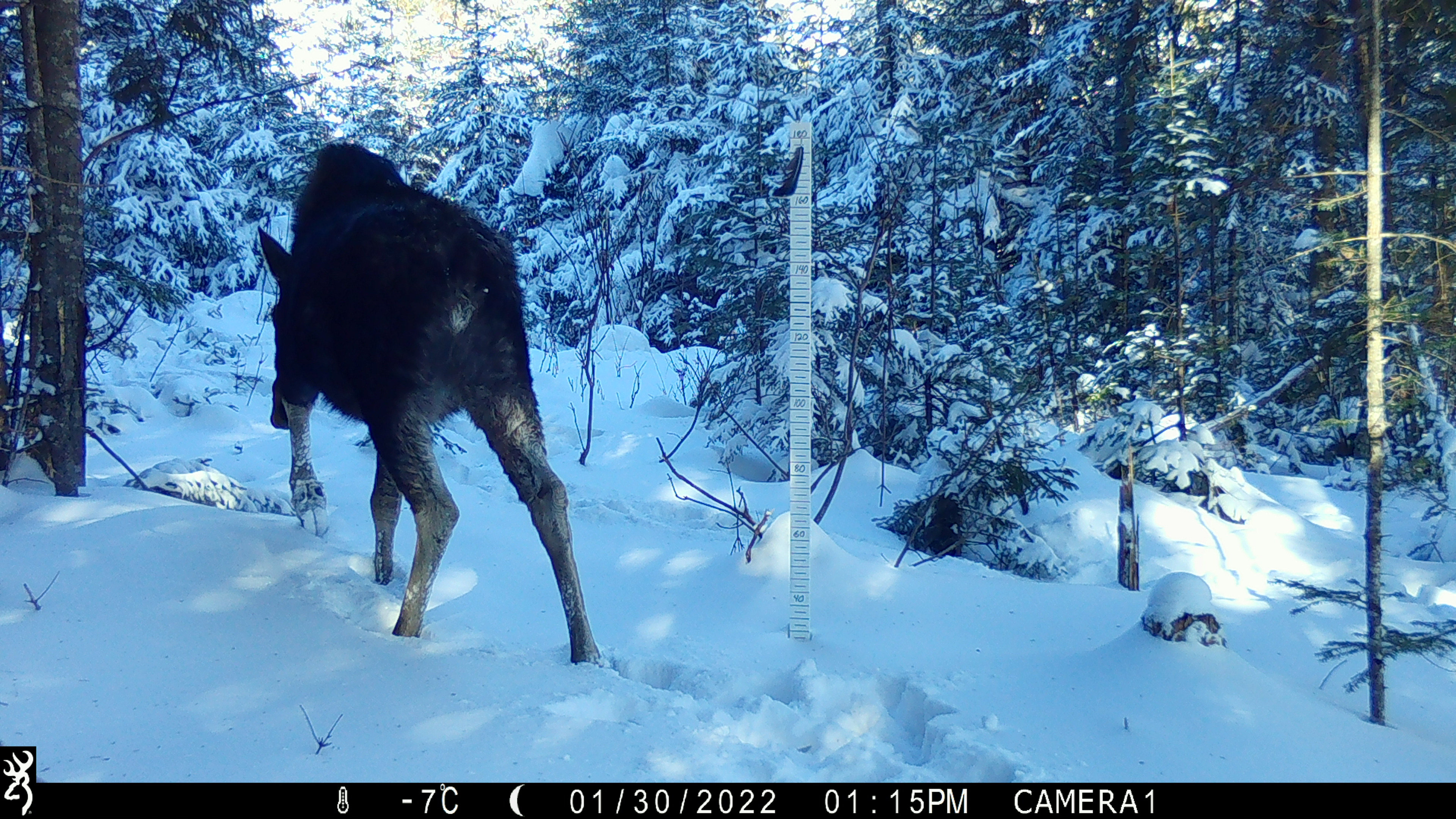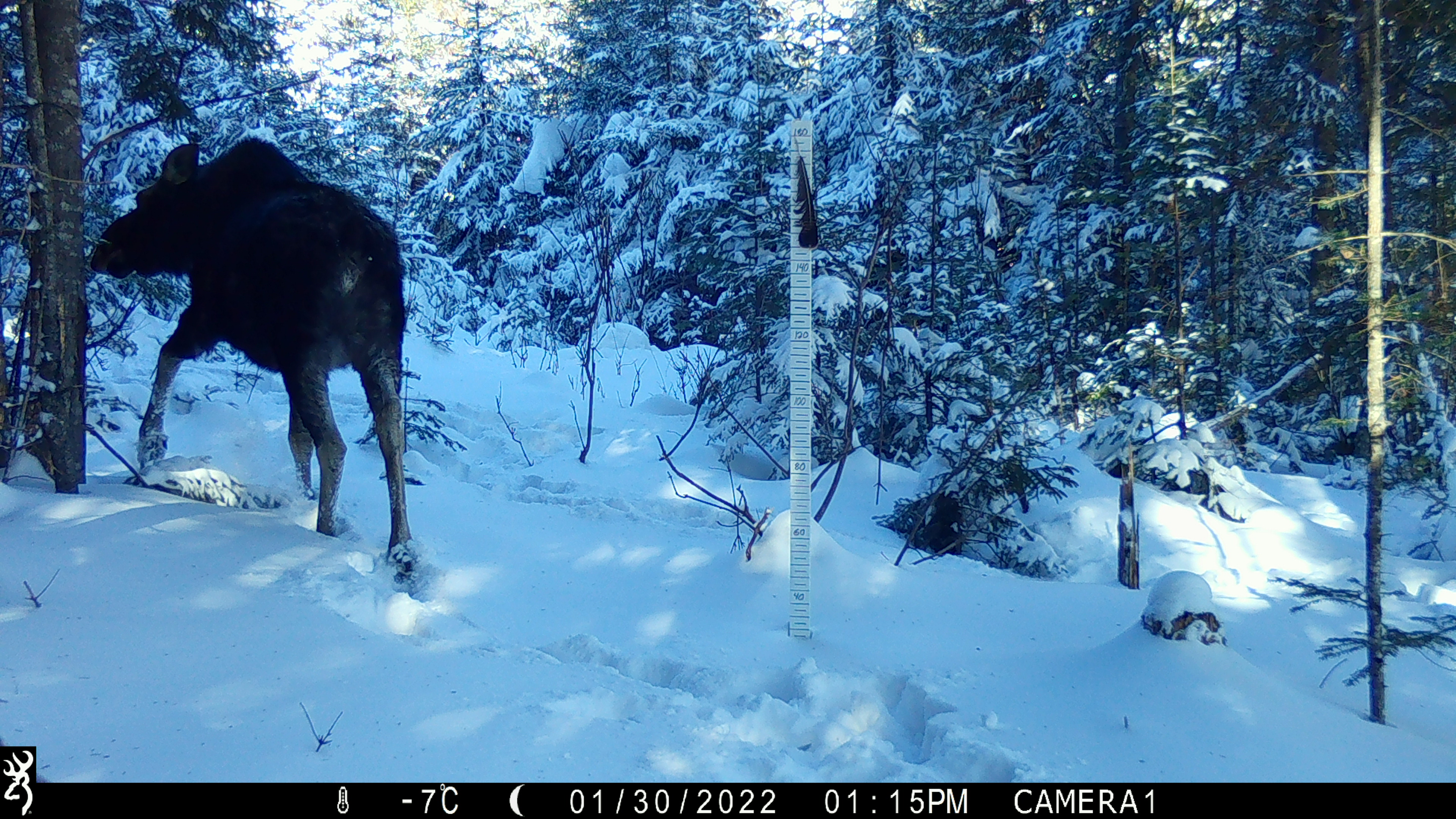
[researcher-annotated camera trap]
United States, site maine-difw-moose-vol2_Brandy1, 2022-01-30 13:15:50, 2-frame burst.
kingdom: Animalia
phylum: Chordata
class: Mammalia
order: Artiodactyla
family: Cervidae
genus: Alces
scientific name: Alces alces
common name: moose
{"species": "moose (Alces alces)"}